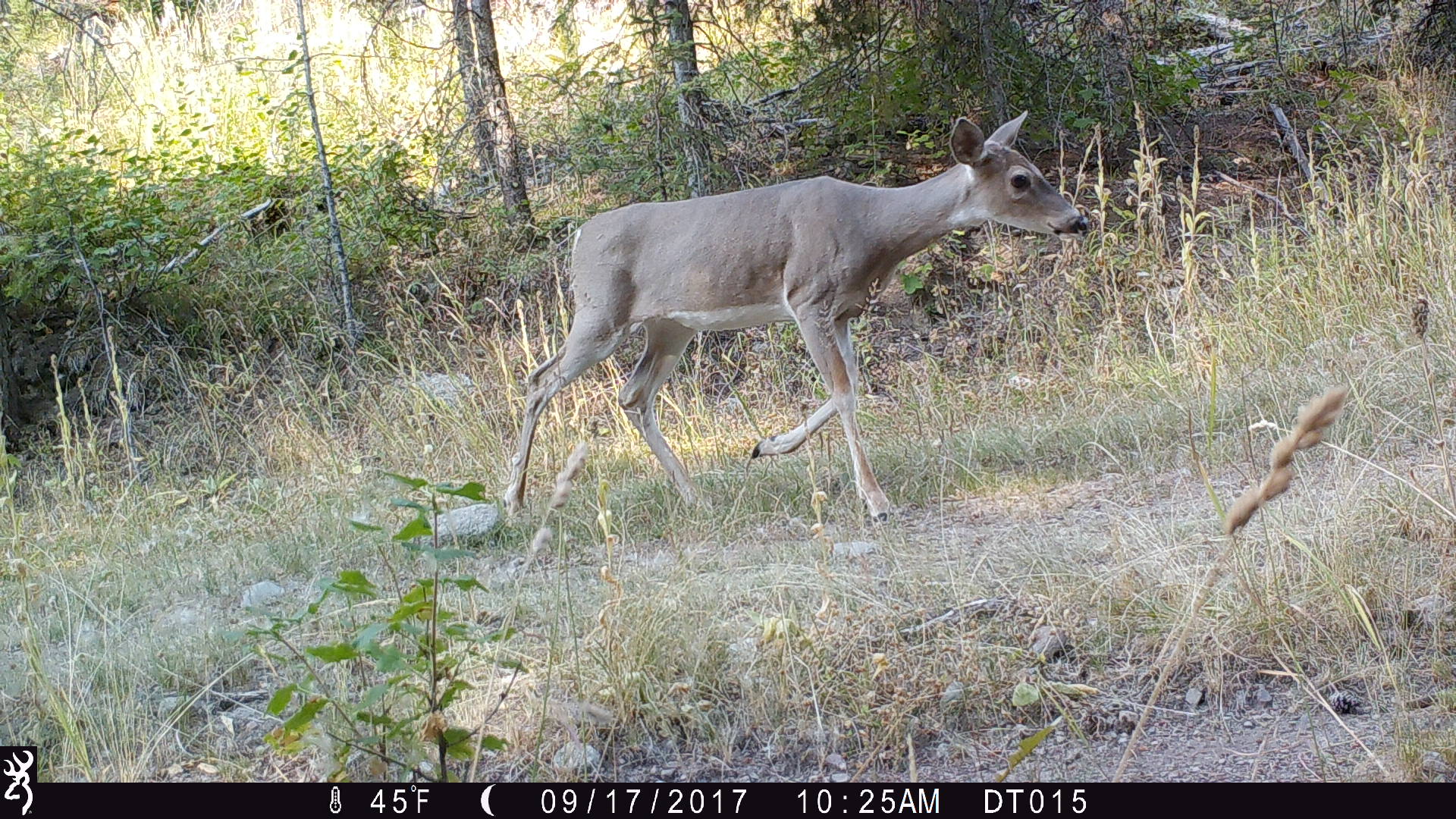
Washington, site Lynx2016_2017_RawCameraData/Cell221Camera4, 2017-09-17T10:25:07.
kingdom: Animalia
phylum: Chordata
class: Mammalia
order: Artiodactyla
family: Cervidae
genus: Odocoileus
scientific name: Odocoileus virginianus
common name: white-tailed deer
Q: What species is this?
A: Odocoileus virginianus (white-tailed deer).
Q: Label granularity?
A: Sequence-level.